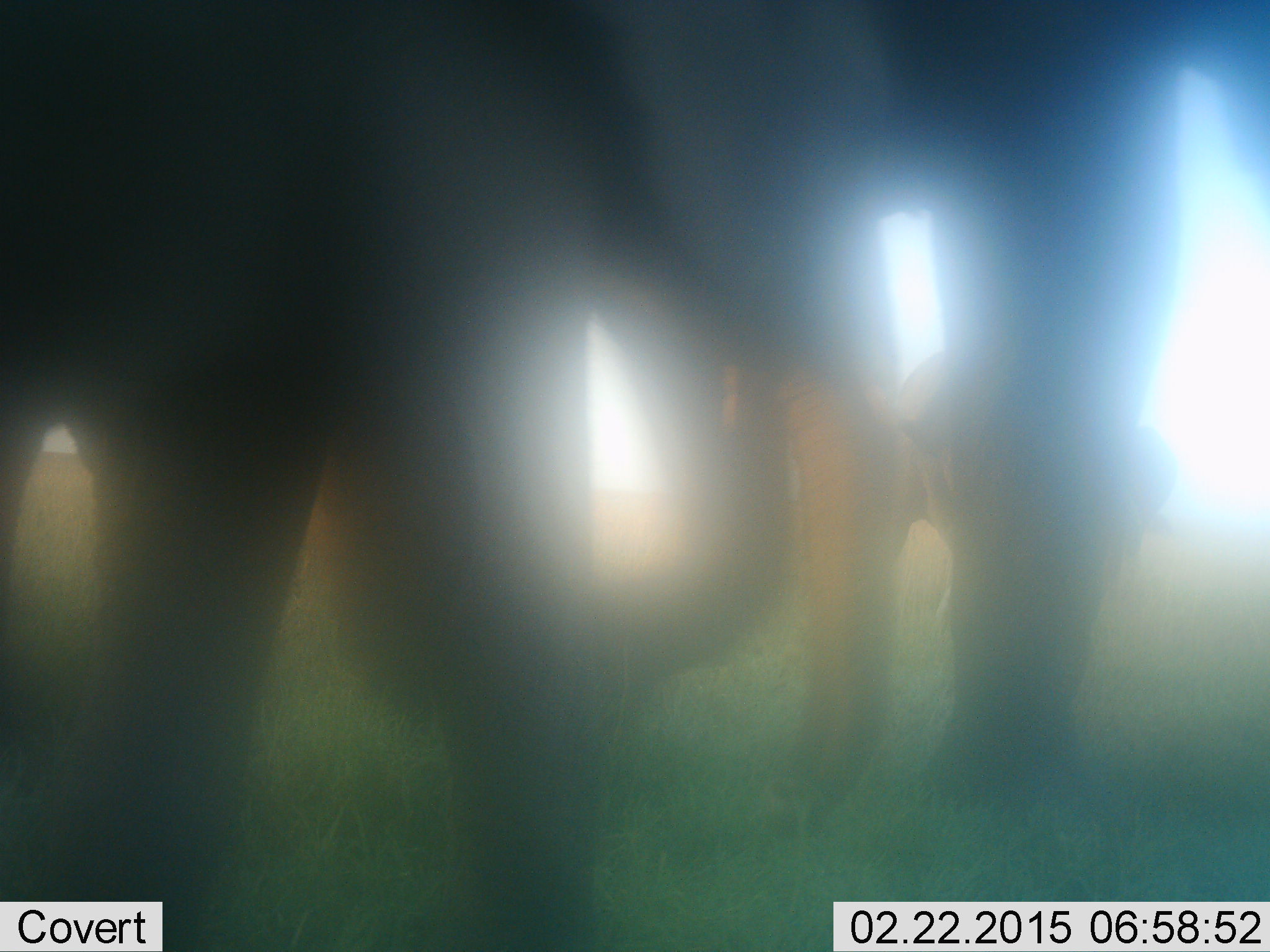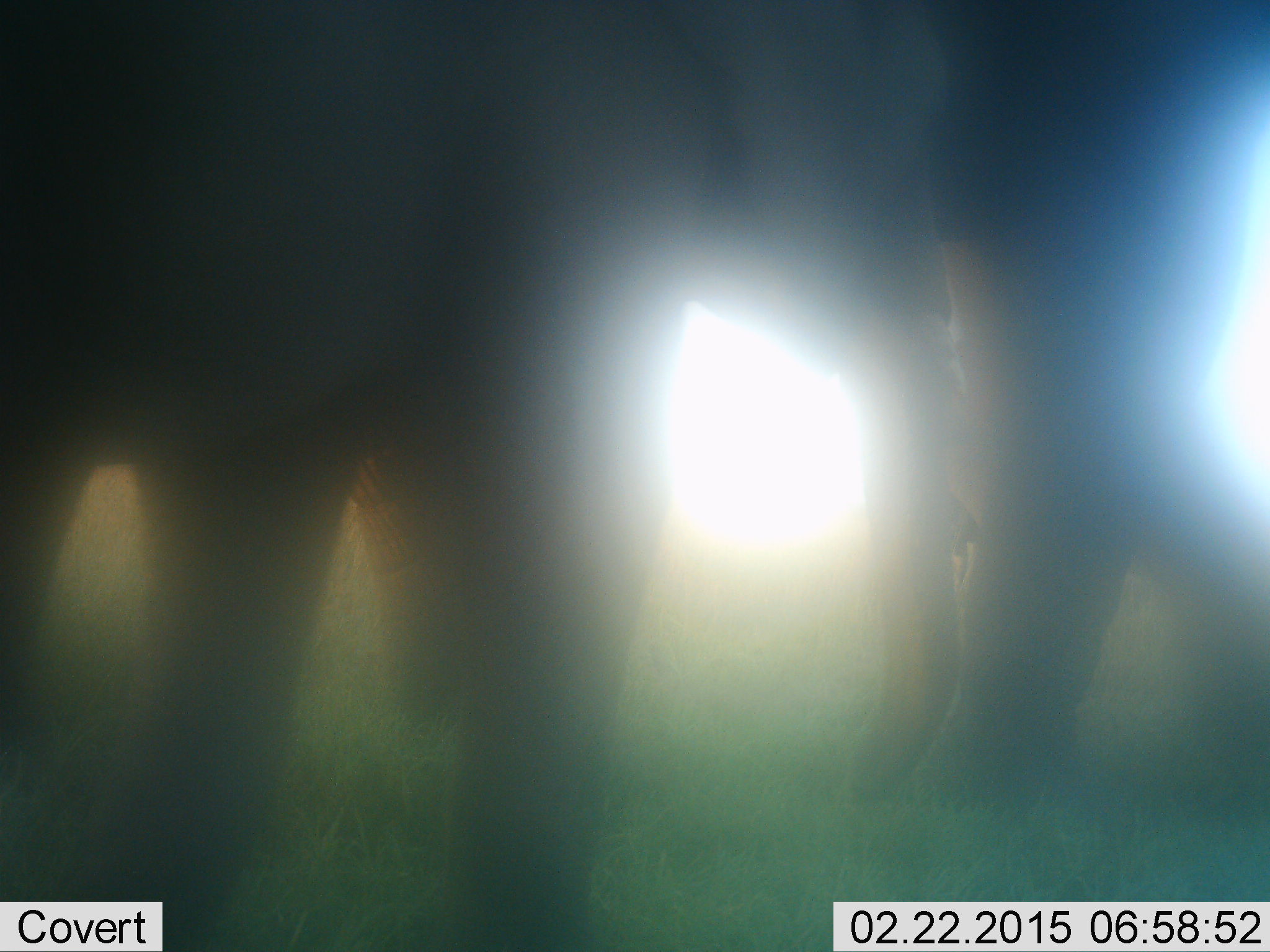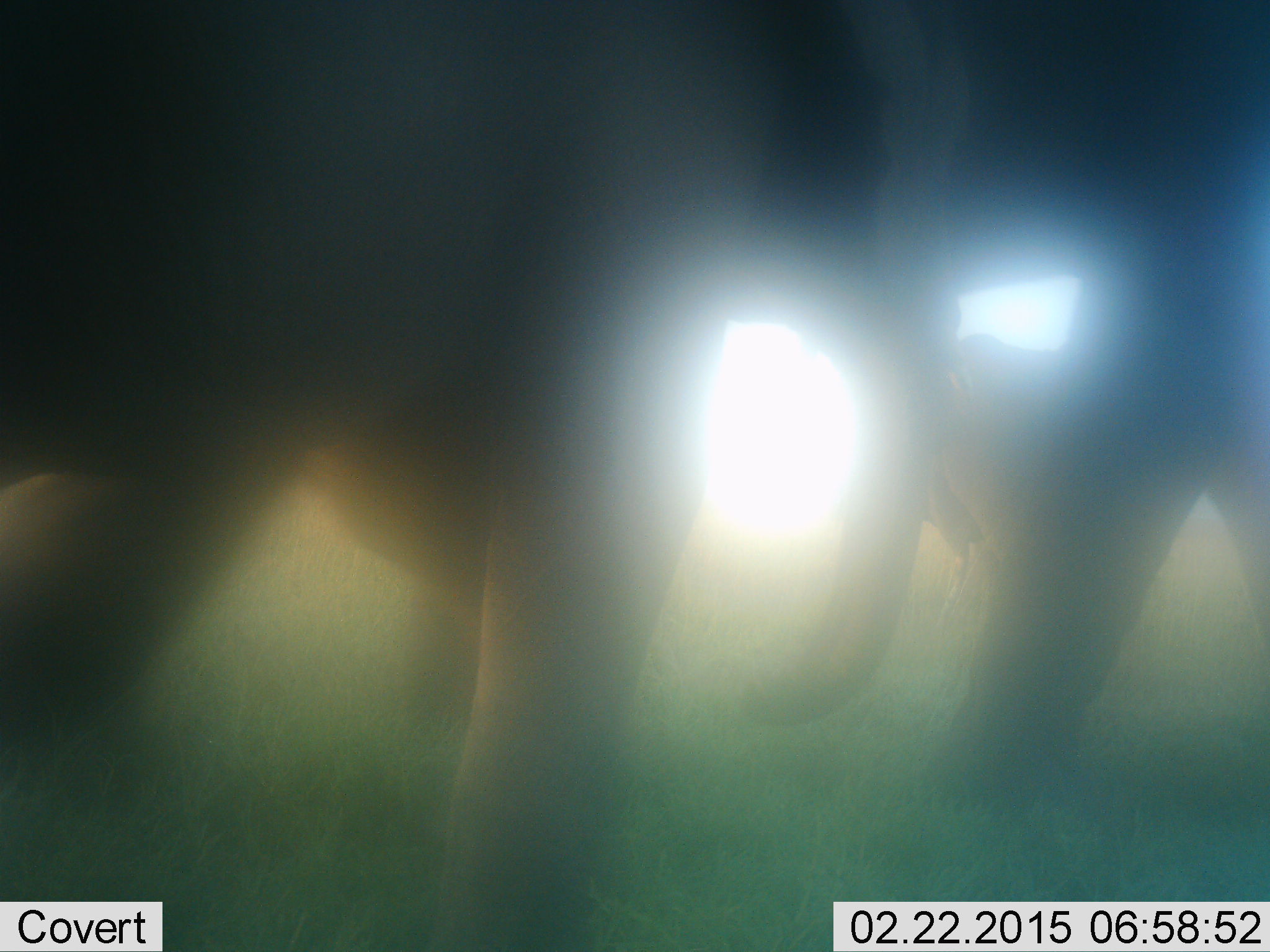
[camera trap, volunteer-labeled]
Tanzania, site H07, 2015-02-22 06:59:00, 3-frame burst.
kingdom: Animalia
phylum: Chordata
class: Mammalia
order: Proboscidea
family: Elephantidae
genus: Loxodonta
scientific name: Loxodonta africana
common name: african bush elephant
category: elephant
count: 2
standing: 40%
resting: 10%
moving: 70%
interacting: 0%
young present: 10%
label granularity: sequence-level